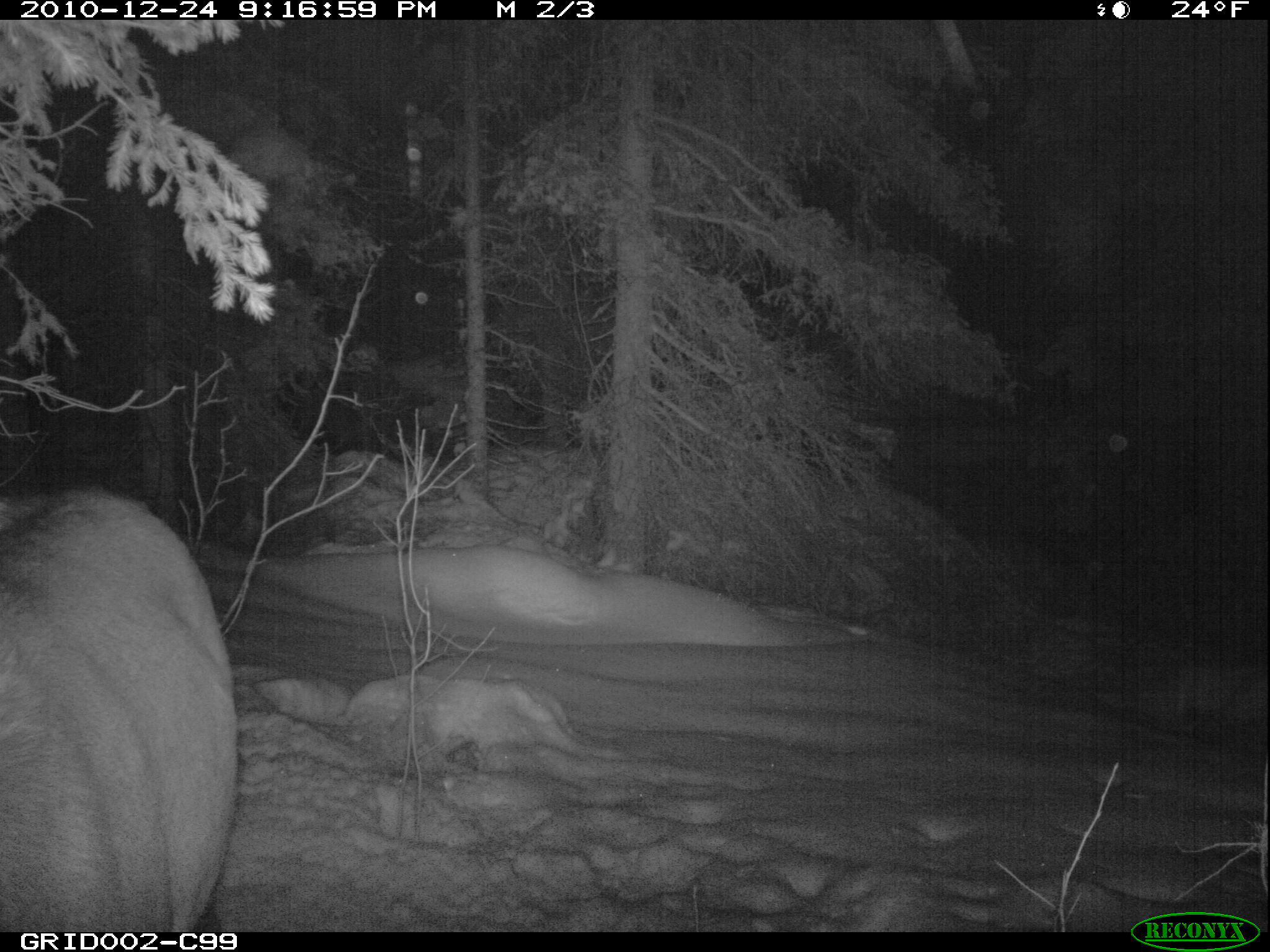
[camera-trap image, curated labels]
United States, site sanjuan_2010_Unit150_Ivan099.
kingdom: Animalia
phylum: Chordata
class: Mammalia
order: Artiodactyla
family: Cervidae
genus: Cervus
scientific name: Cervus elaphus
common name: red deer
Cervus elaphus (red deer).